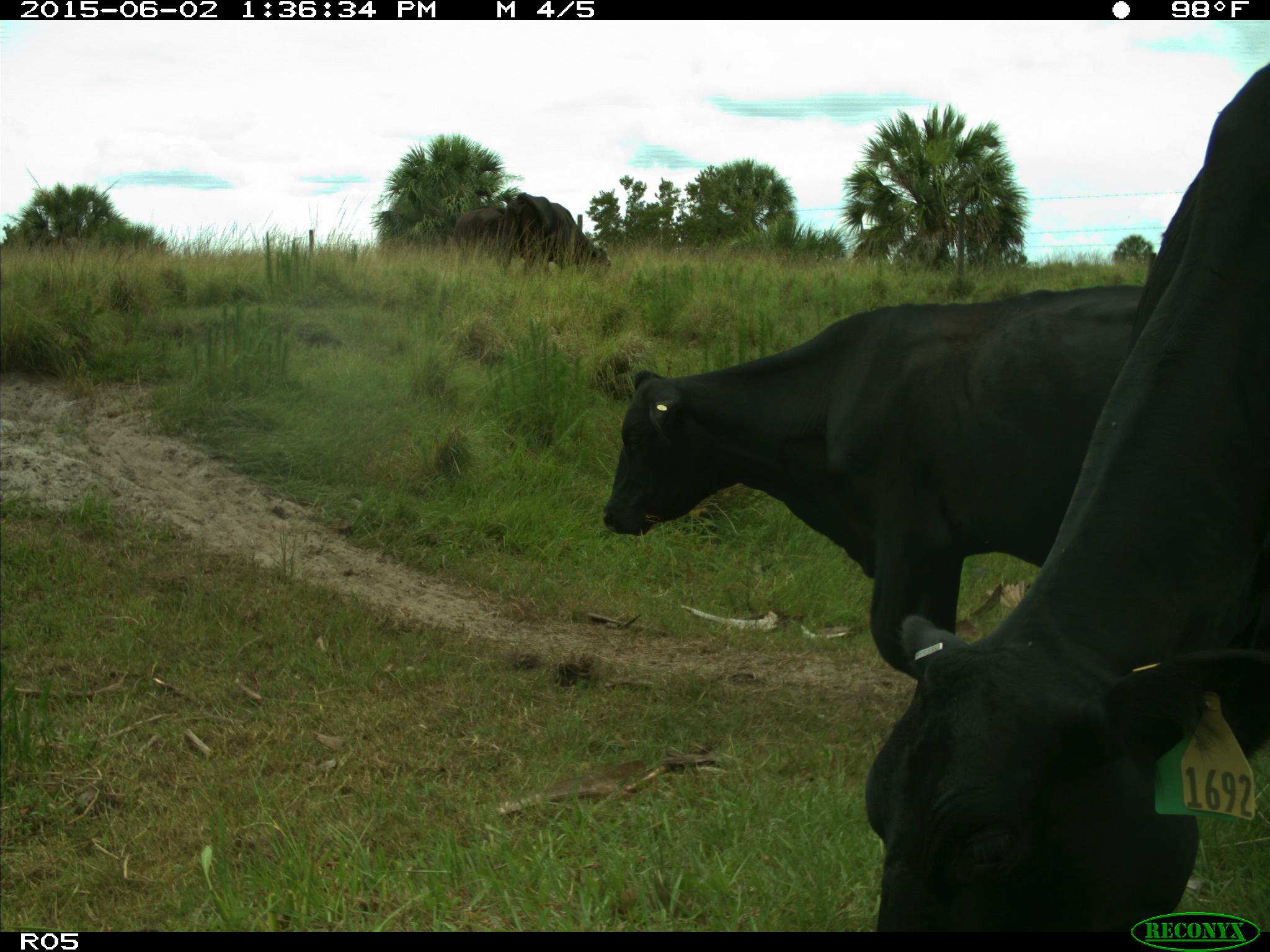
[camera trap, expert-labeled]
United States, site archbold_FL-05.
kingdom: Animalia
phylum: Chordata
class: Mammalia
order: Artiodactyla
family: Bovidae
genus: Bos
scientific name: Bos taurus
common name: domestic cow